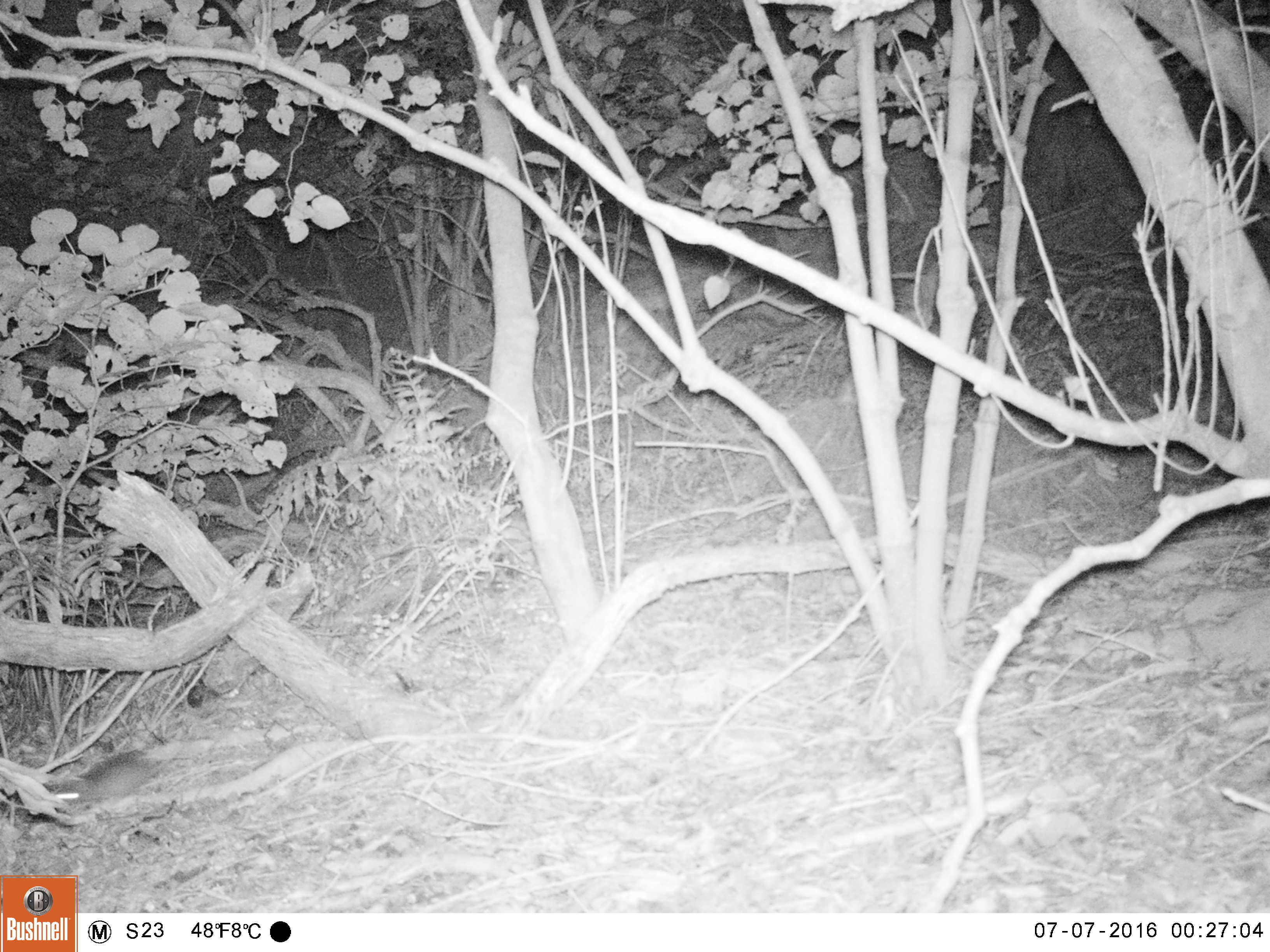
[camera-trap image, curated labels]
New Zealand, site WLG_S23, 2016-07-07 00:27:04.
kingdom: Animalia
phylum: Chordata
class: Mammalia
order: Rodentia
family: Muridae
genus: Rattus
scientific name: Rattus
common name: rat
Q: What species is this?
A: Rat (Rattus).